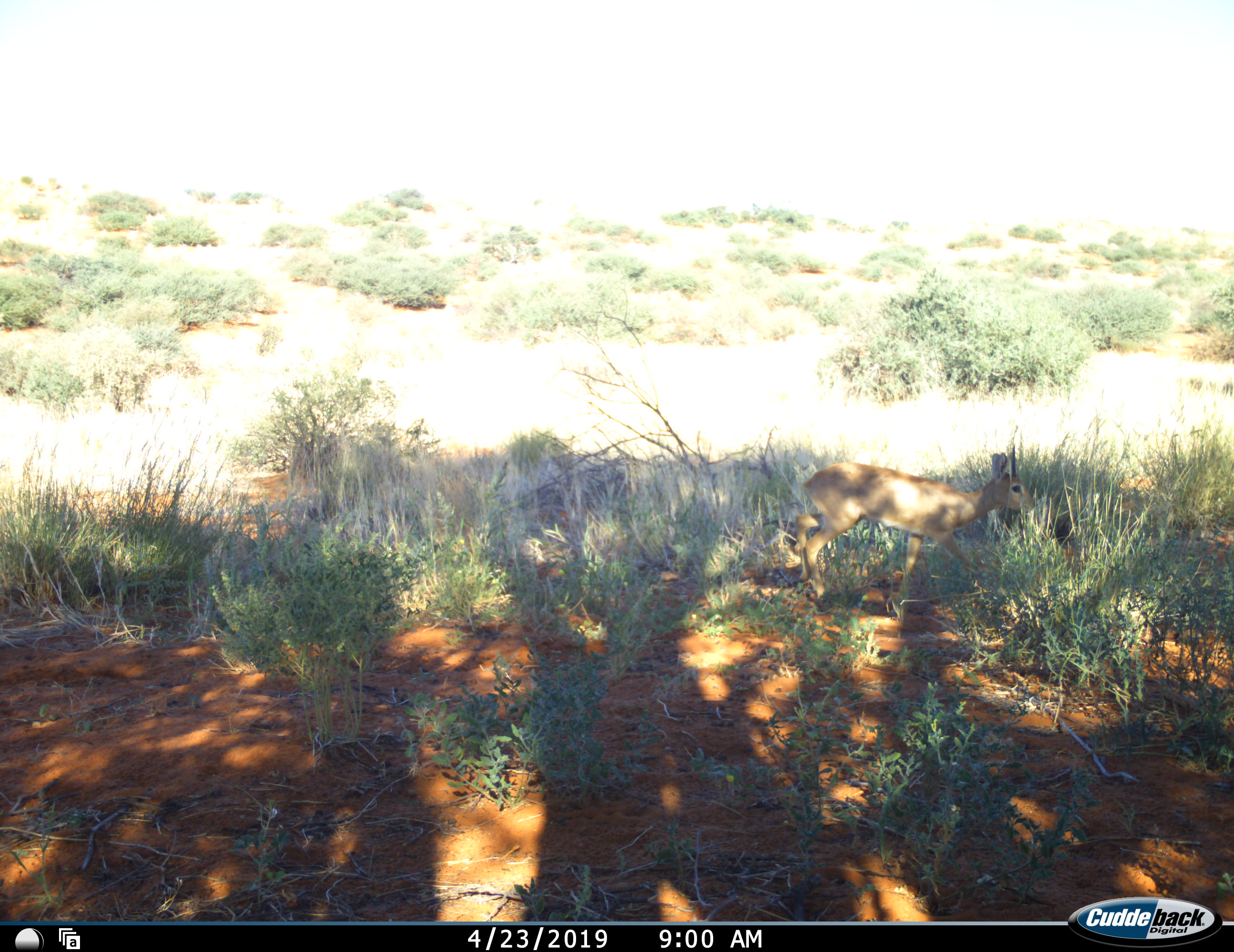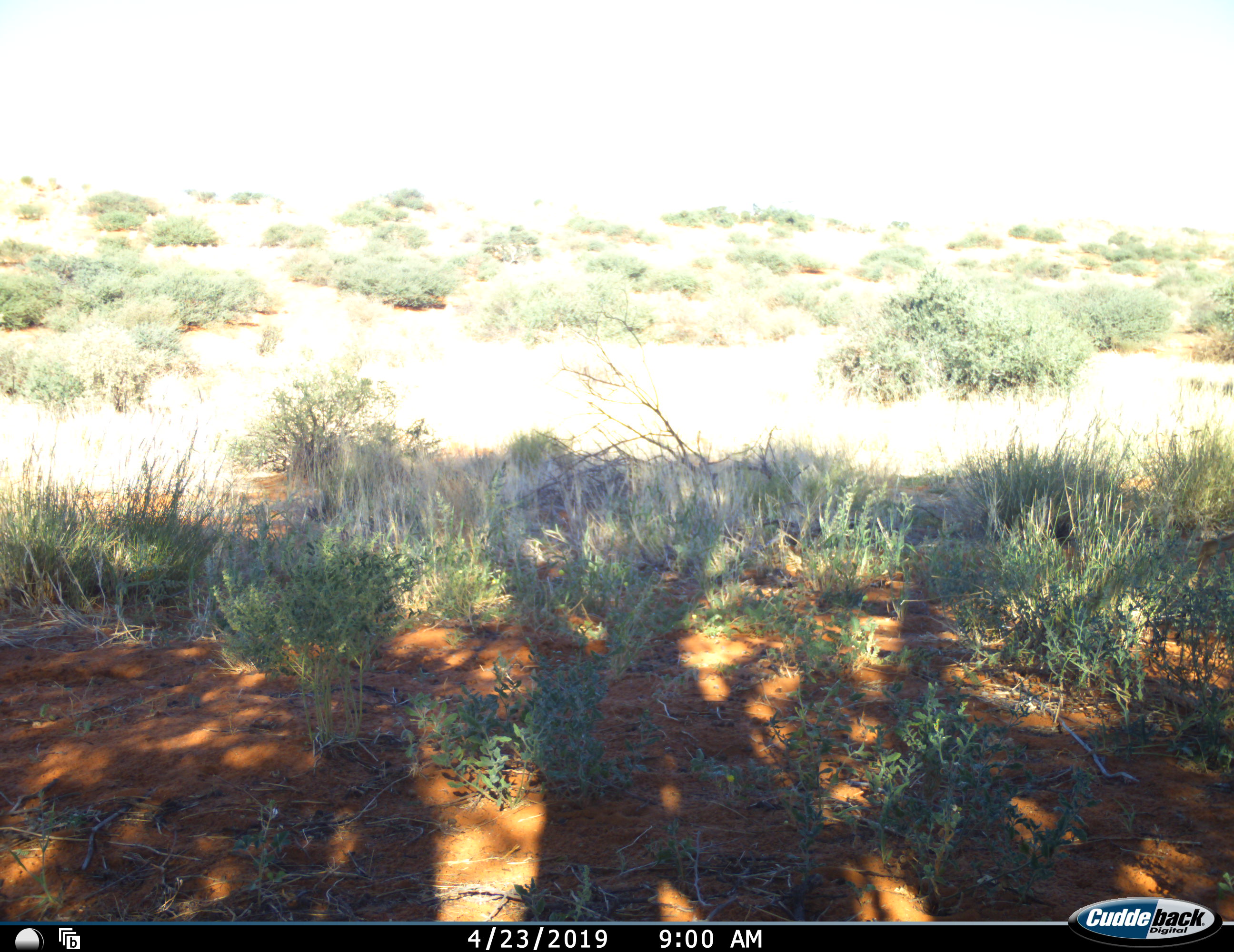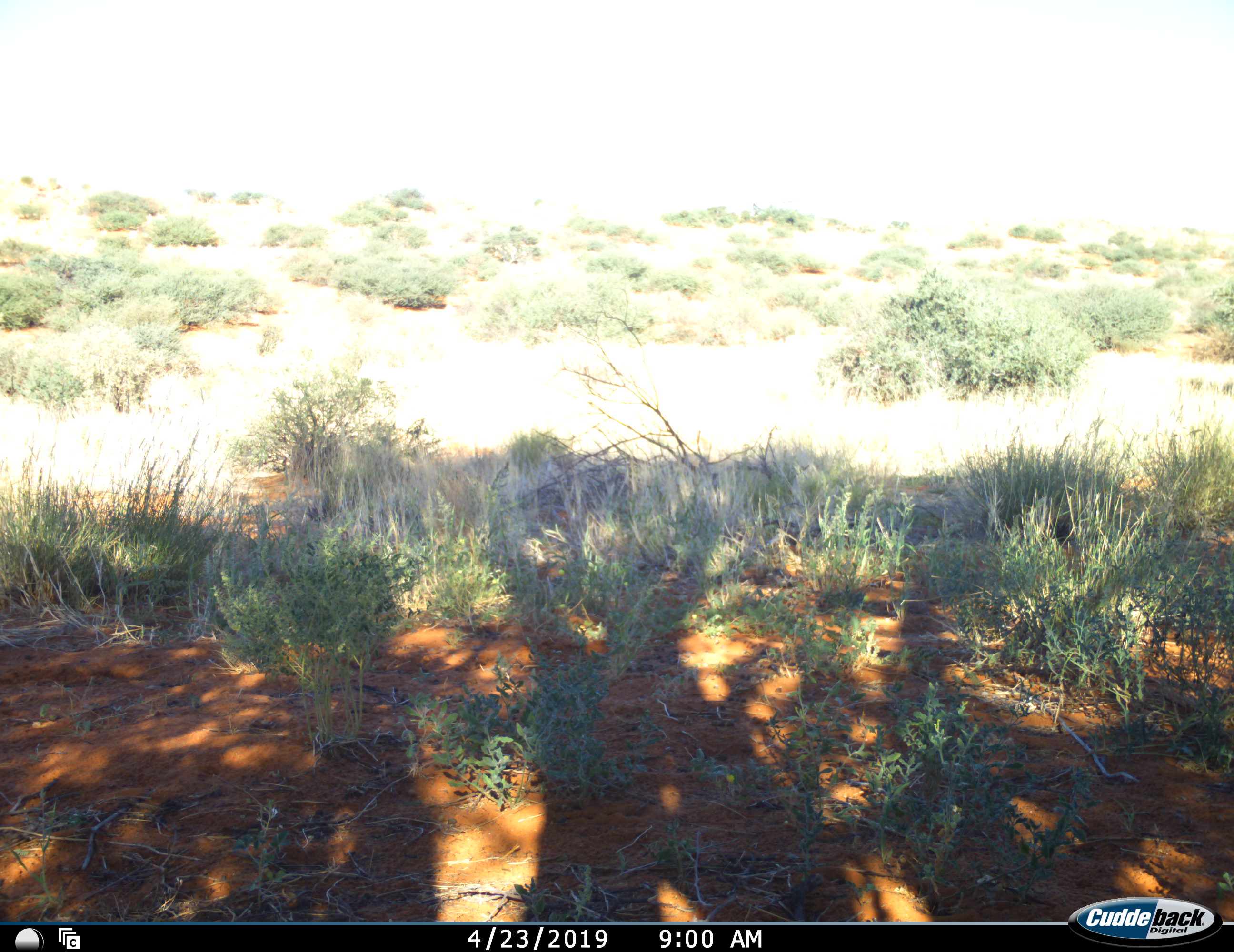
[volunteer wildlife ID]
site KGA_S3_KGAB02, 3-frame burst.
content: unidentified animal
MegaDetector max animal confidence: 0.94